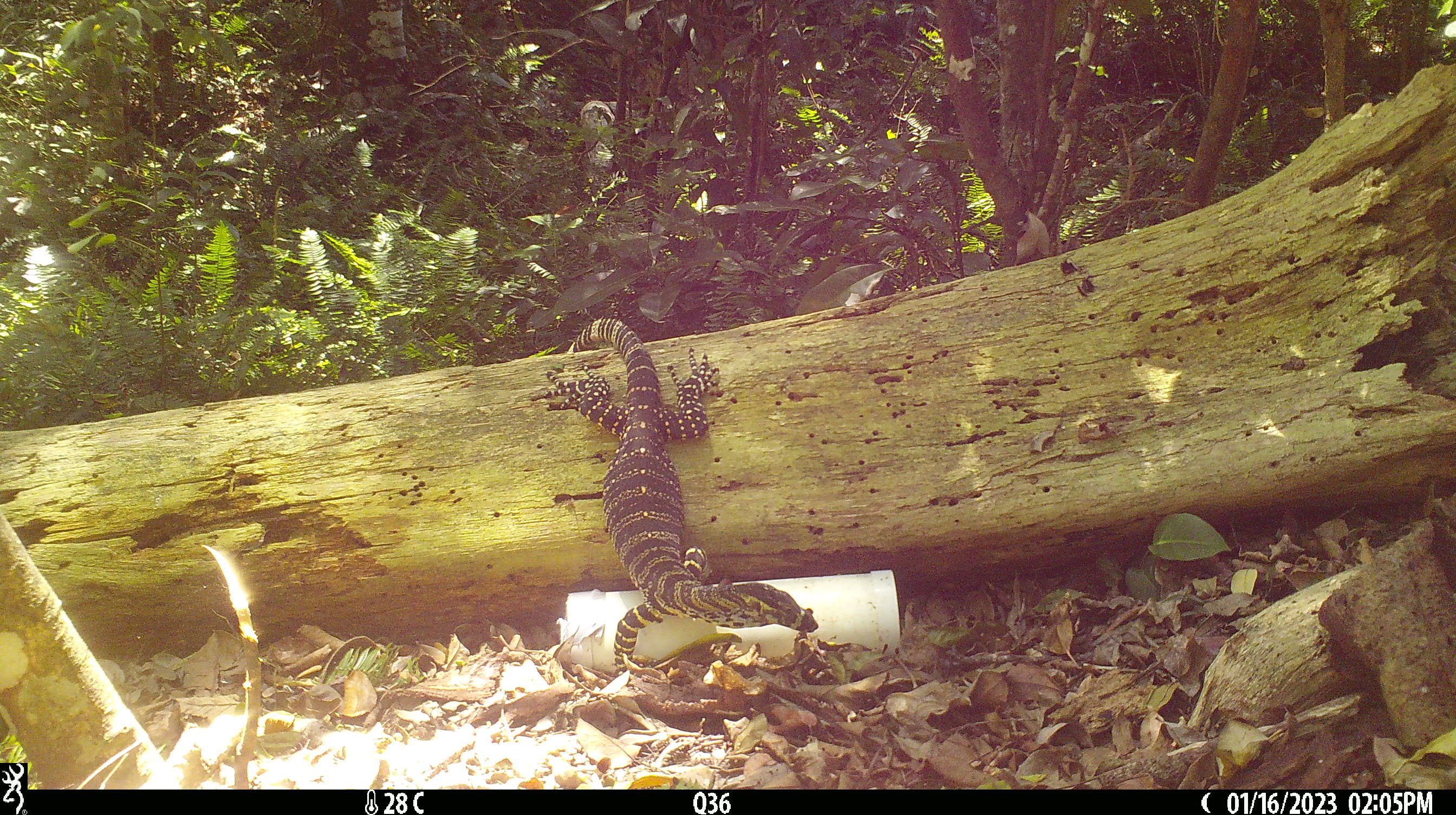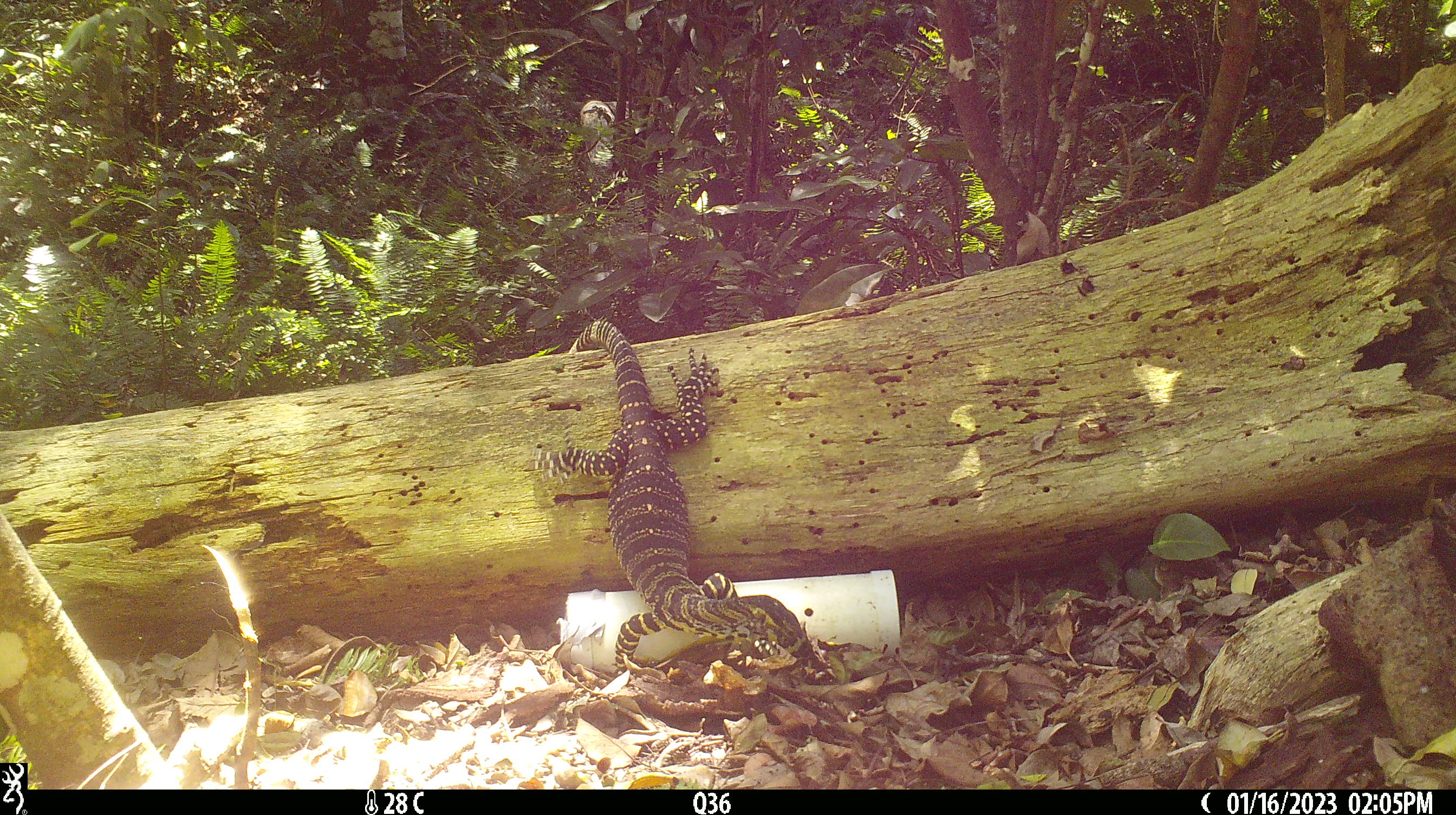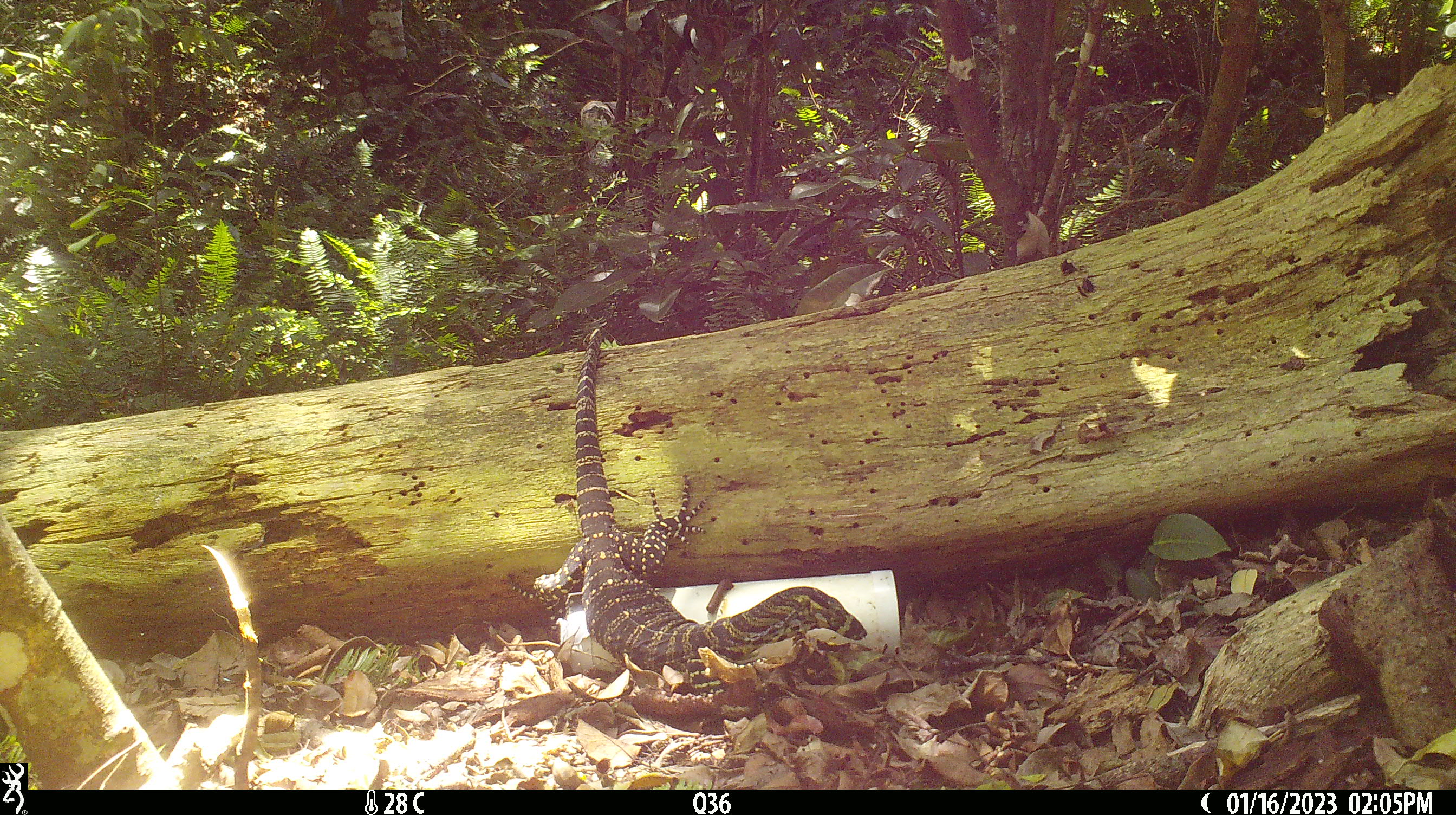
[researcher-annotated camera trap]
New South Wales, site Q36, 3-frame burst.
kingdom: Animalia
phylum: Chordata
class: Reptilia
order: Squamata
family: Varanidae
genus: Varanus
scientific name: Varanus varius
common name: lace monitor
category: goanna